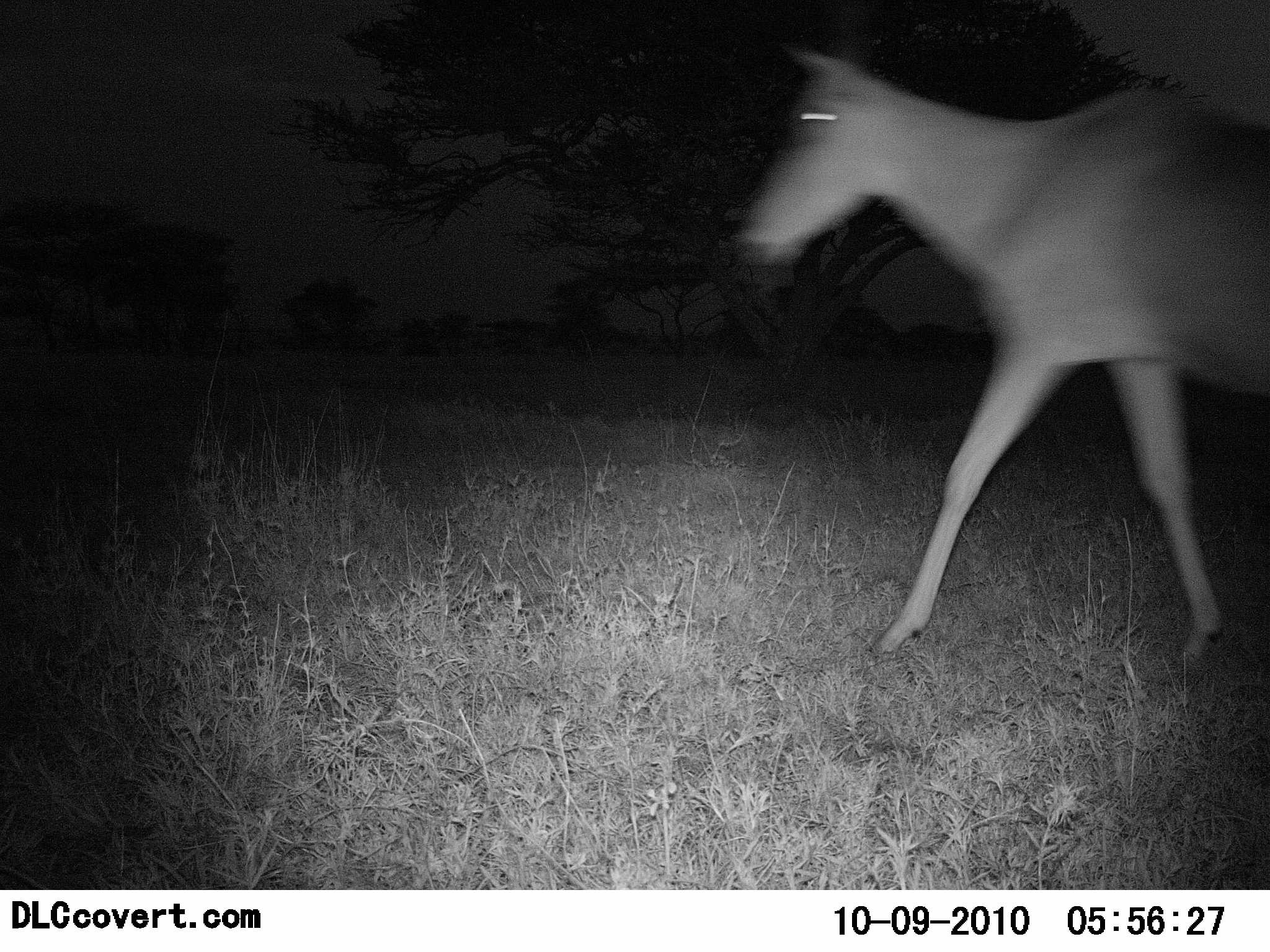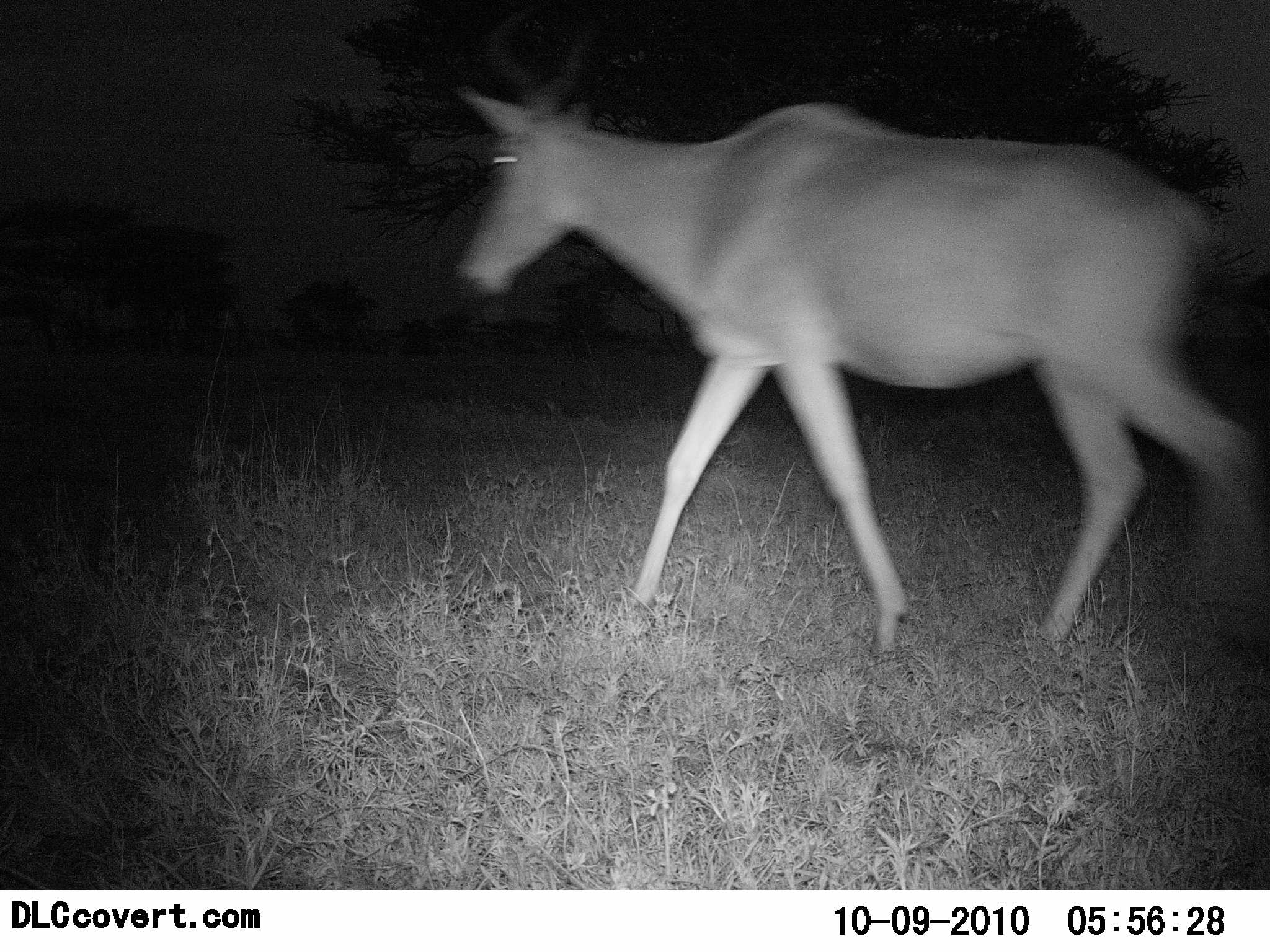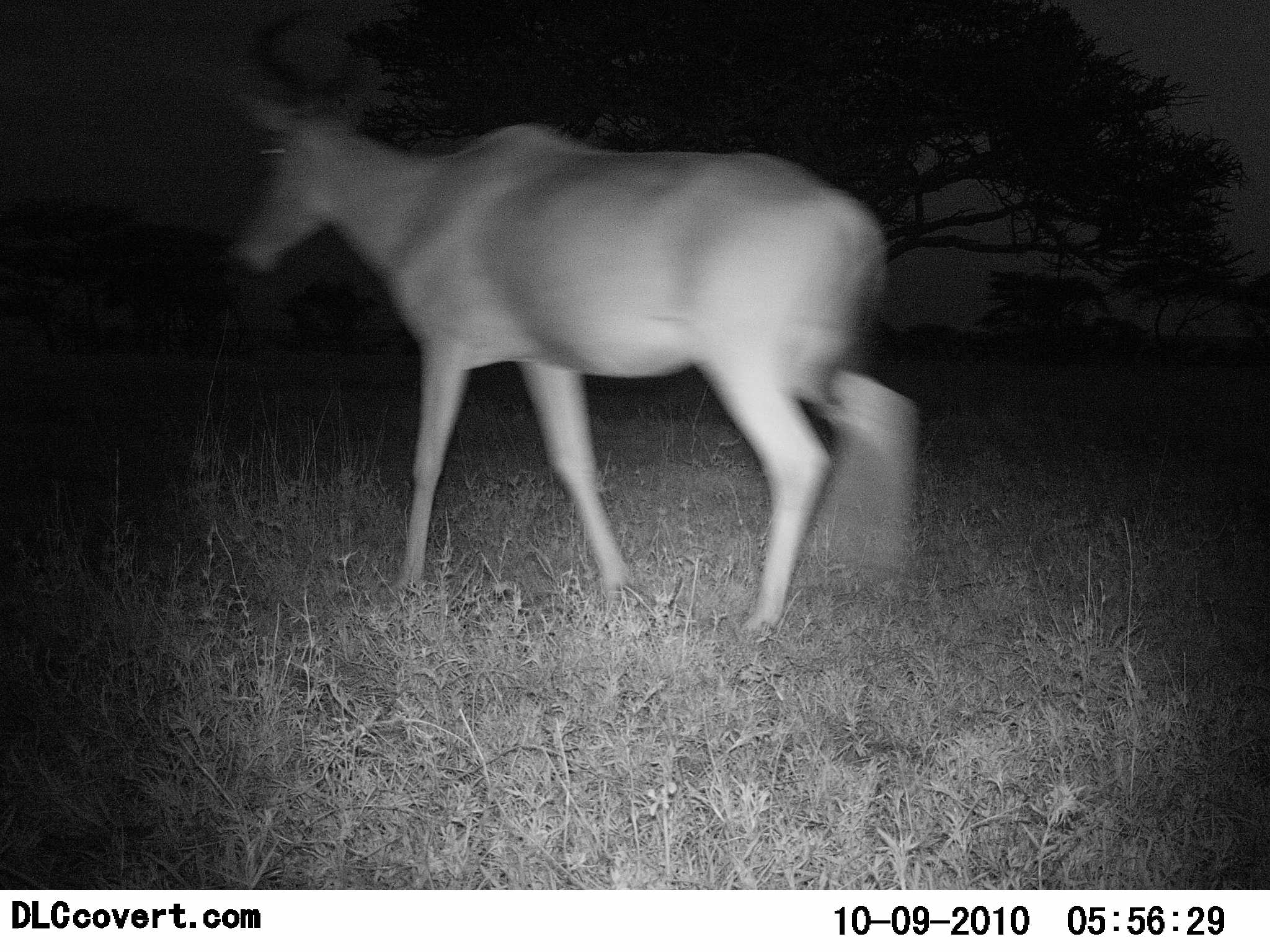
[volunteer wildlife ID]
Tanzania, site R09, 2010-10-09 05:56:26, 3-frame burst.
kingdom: Animalia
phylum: Chordata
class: Mammalia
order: Artiodactyla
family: Bovidae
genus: Alcelaphus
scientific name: Alcelaphus buselaphus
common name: hartebeest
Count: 1.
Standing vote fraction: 6%.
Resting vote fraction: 0%.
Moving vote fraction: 94%.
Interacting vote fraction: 0%.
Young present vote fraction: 0%.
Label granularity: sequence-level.